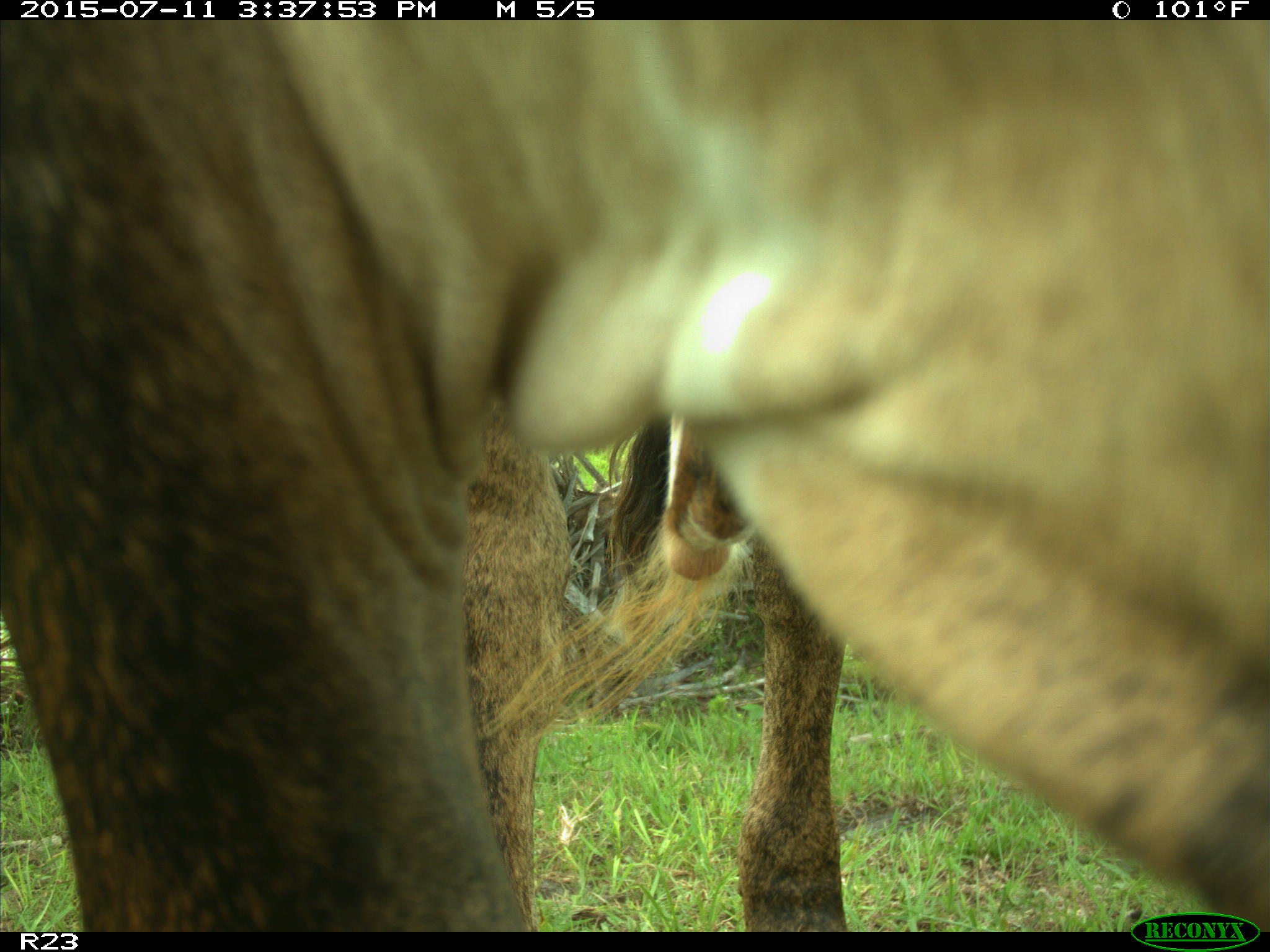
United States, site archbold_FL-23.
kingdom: Animalia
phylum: Chordata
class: Mammalia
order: Artiodactyla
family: Bovidae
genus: Bos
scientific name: Bos taurus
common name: domestic cow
Bos taurus (domestic cow).